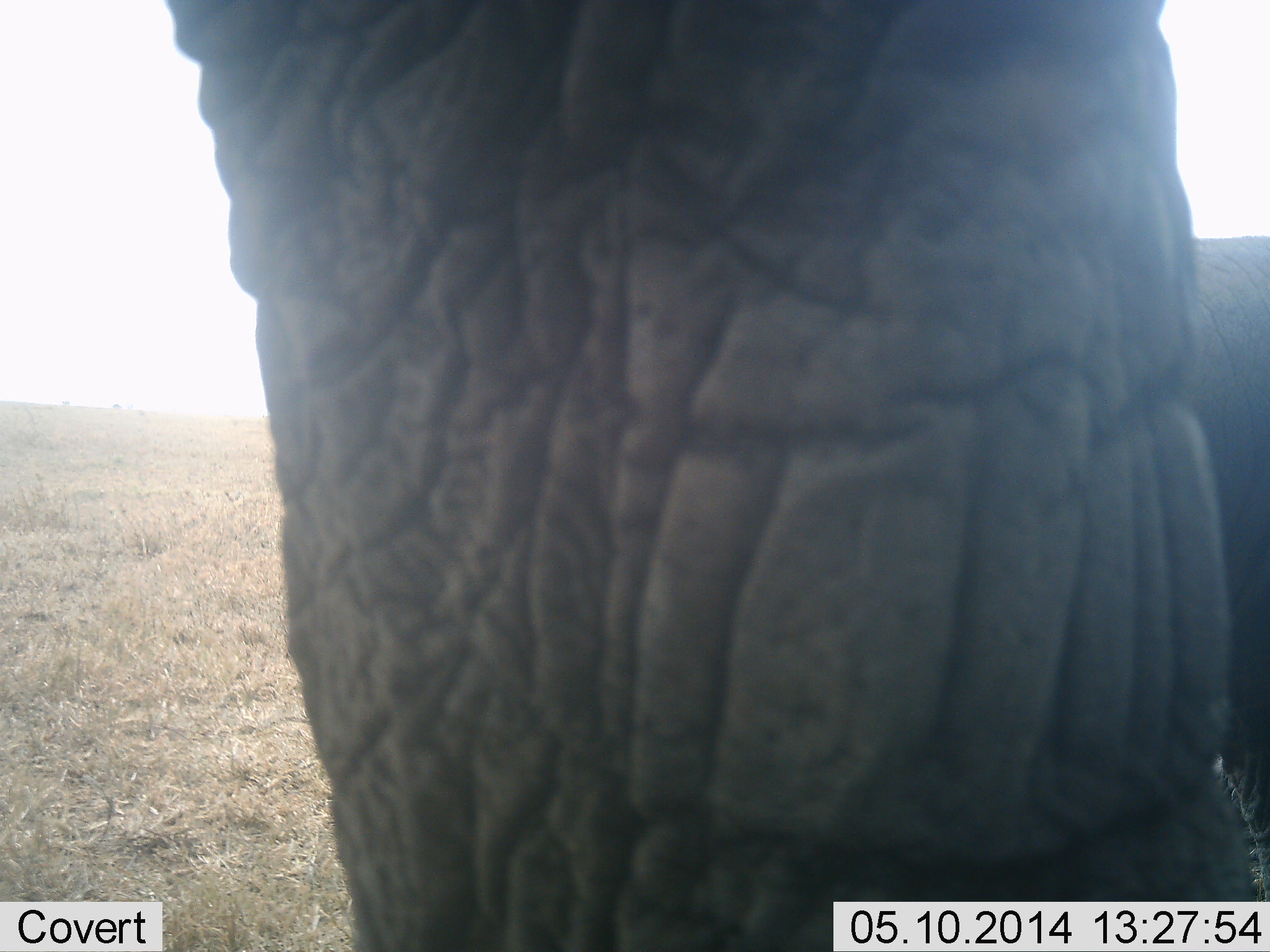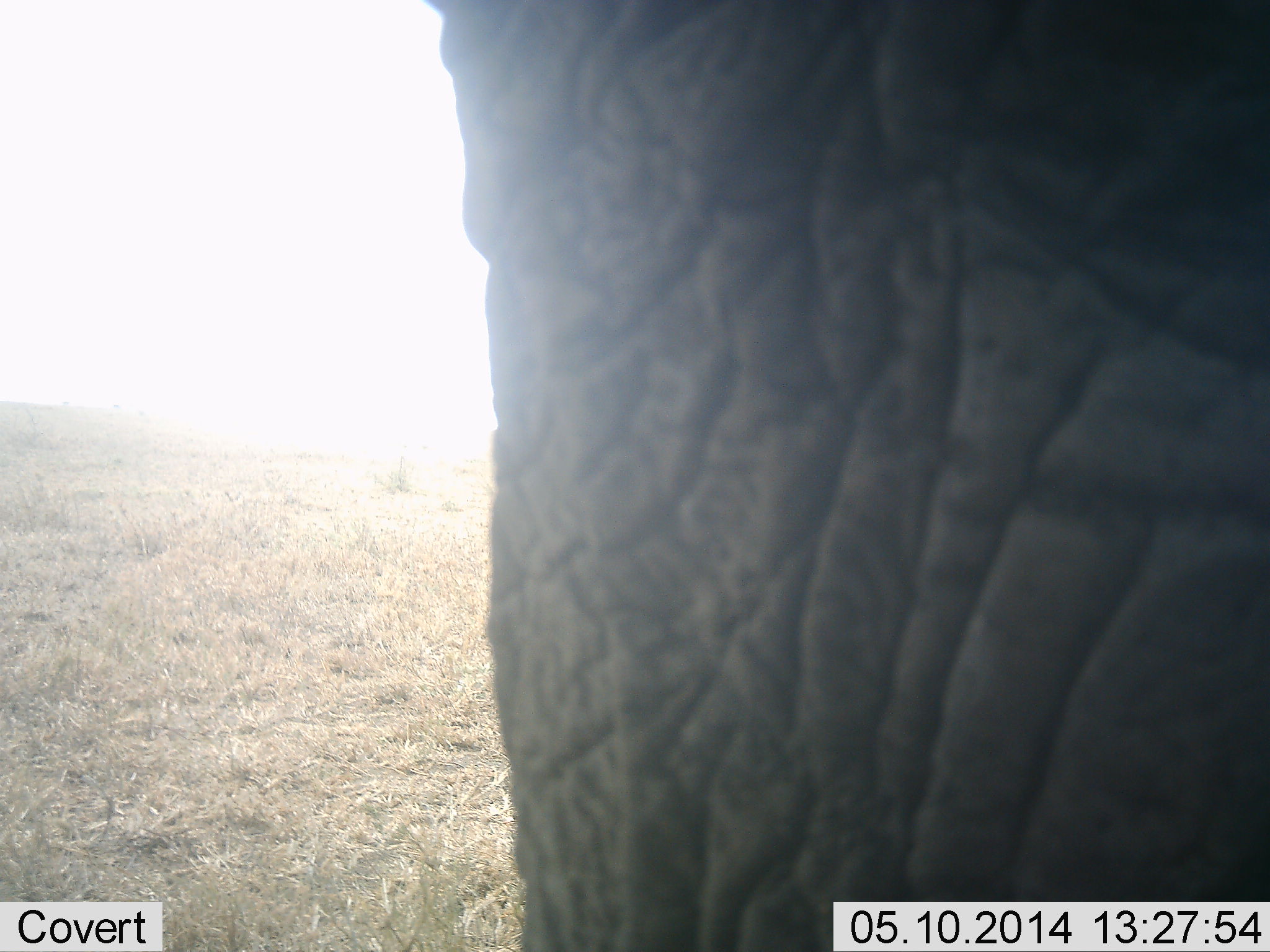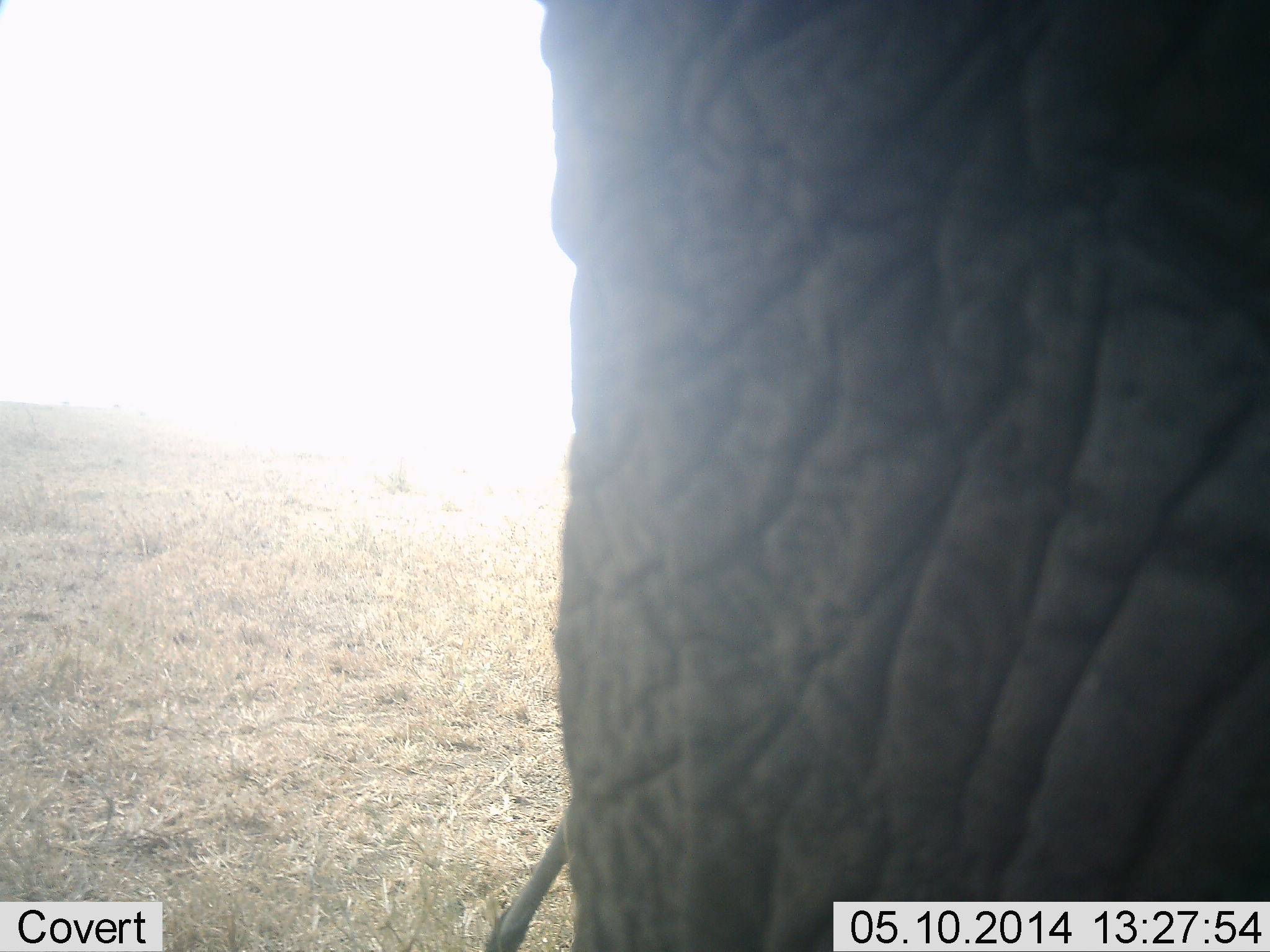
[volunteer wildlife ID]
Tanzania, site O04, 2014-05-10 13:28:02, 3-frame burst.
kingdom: Animalia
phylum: Chordata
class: Mammalia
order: Proboscidea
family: Elephantidae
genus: Loxodonta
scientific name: Loxodonta africana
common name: african bush elephant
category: elephant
Elephant (african bush elephant) (Loxodonta africana), count 1. Behavior (volunteer vote fractions): standing 58%, resting 0%, moving 42%, interacting 3%. Young present (vote fraction): 0%. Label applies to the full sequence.